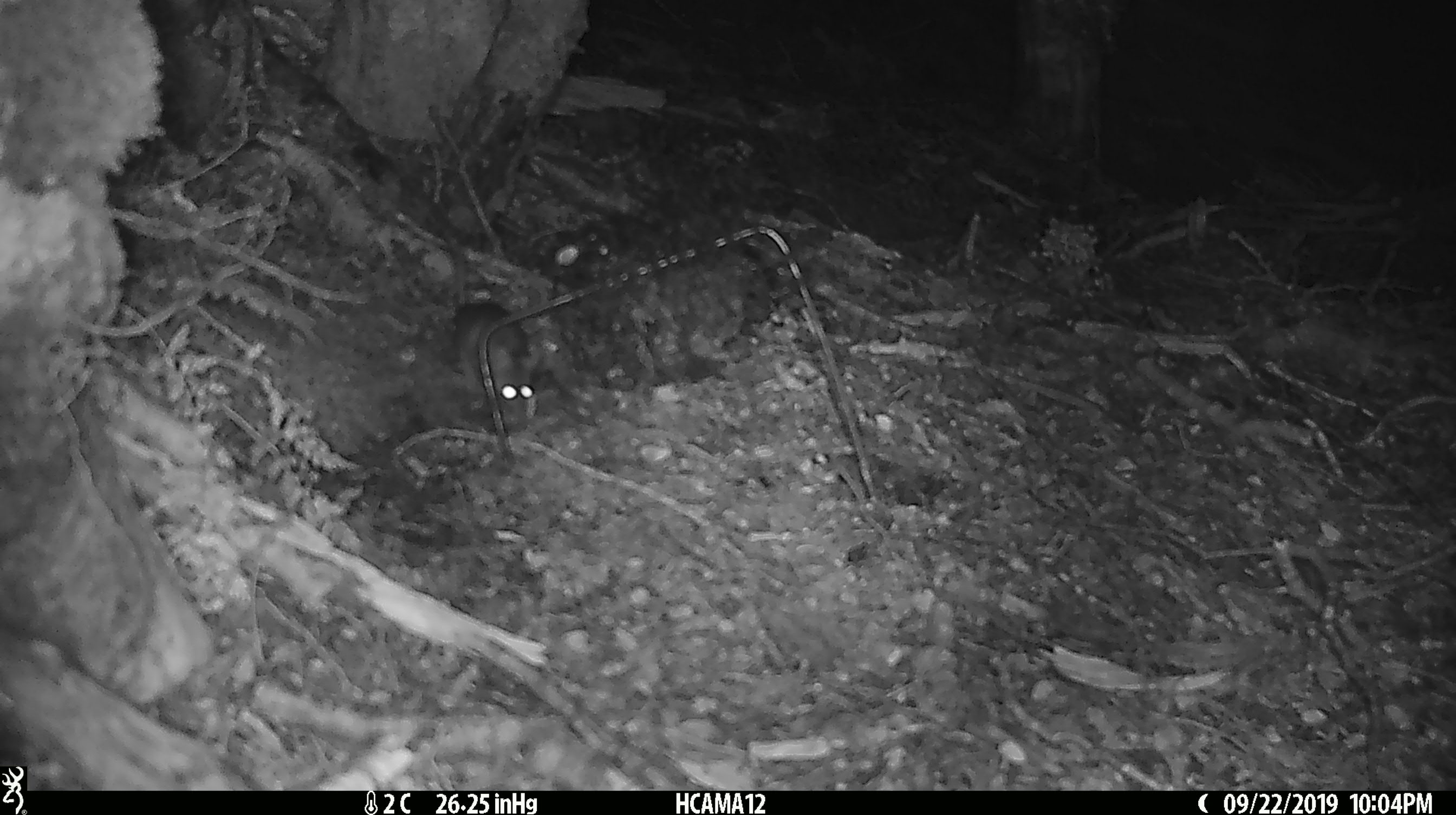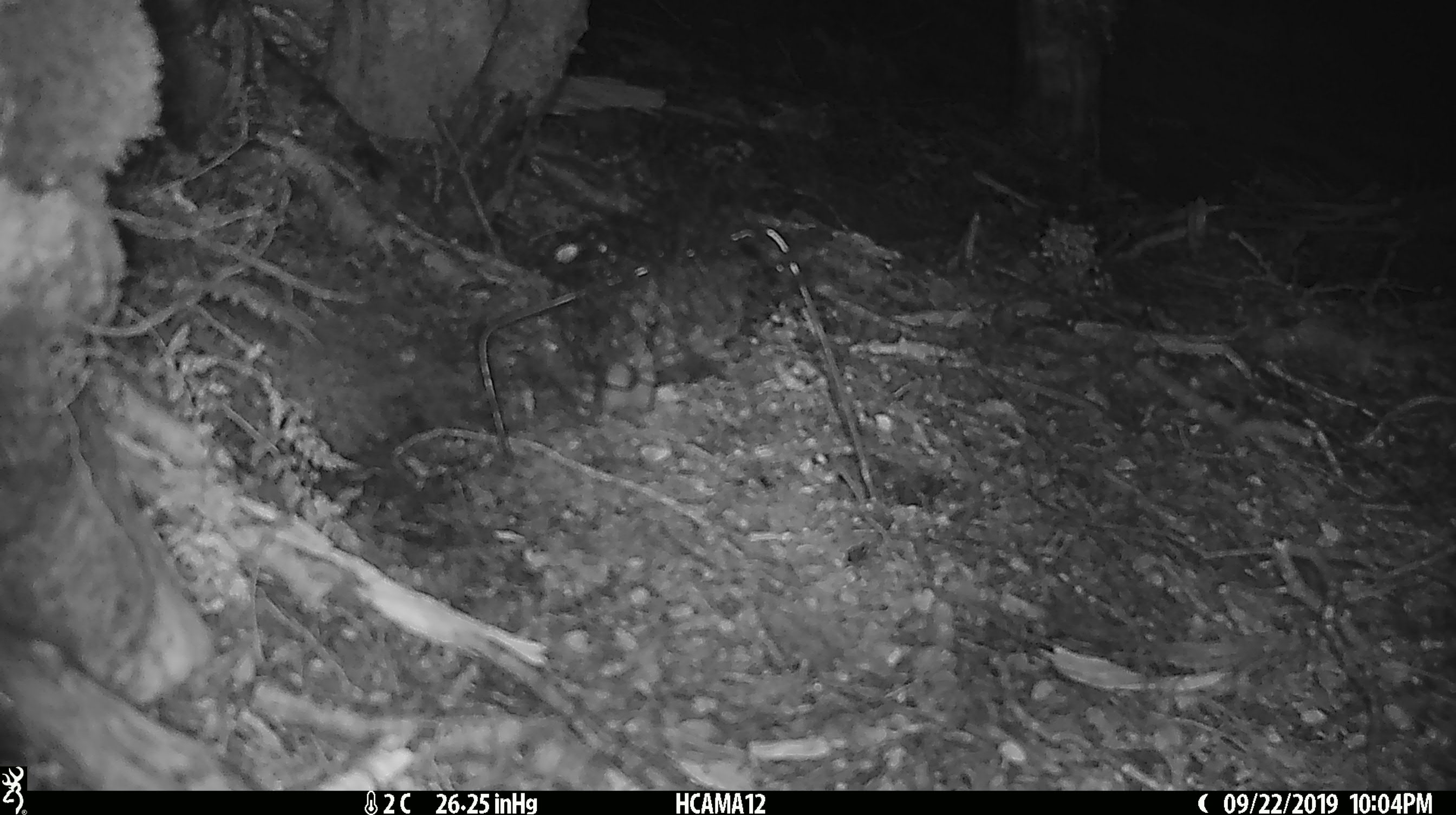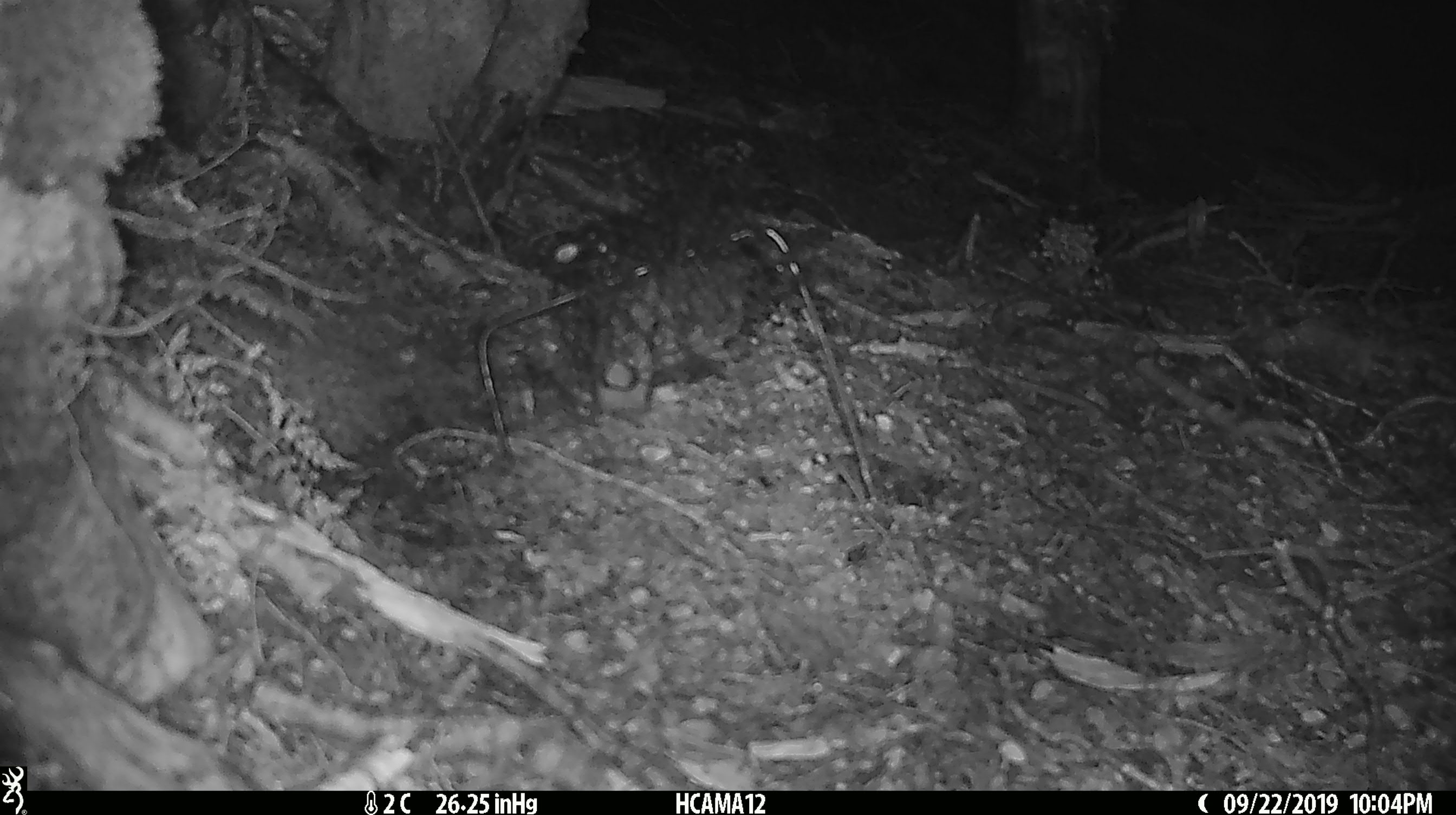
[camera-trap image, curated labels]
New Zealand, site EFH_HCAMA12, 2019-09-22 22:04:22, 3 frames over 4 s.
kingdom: Animalia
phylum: Chordata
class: Mammalia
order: Rodentia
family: Muridae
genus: Mus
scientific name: Mus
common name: mouse